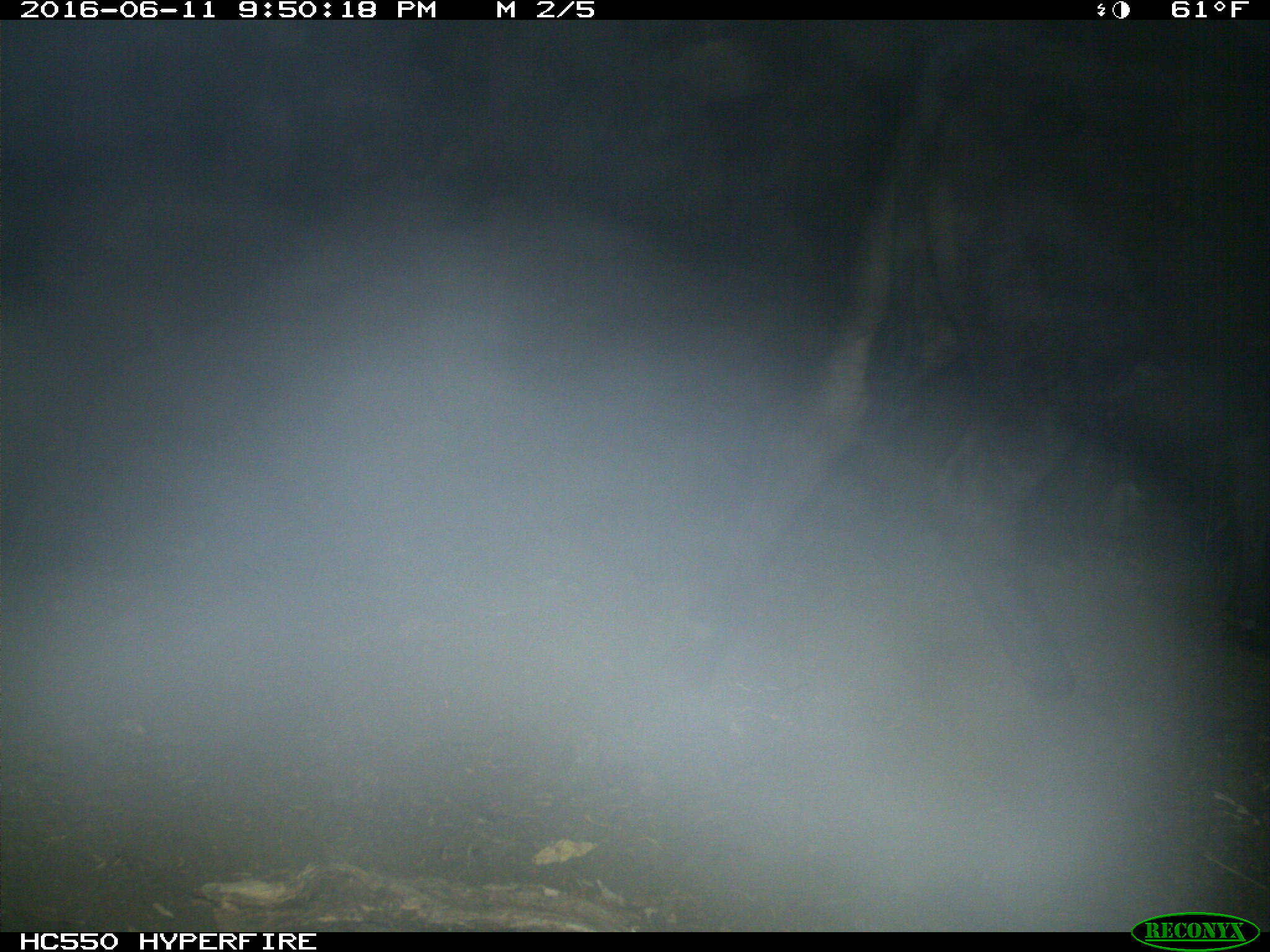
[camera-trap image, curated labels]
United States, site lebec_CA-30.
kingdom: Animalia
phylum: Chordata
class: Mammalia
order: Artiodactyla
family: Bovidae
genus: Bos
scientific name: Bos taurus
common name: domestic cow